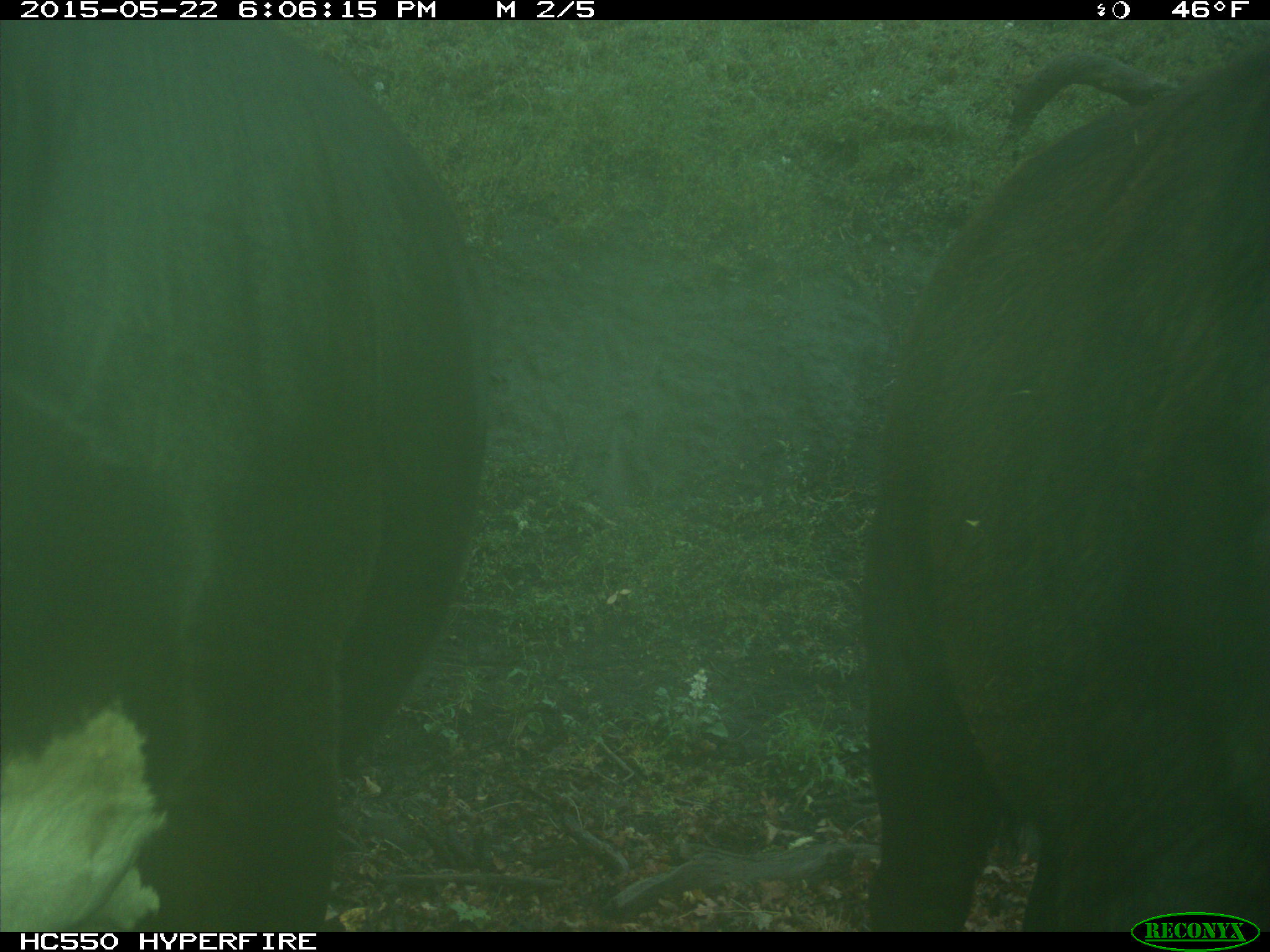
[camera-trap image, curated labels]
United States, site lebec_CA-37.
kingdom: Animalia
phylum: Chordata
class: Mammalia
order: Artiodactyla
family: Bovidae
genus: Bos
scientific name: Bos taurus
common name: domestic cow